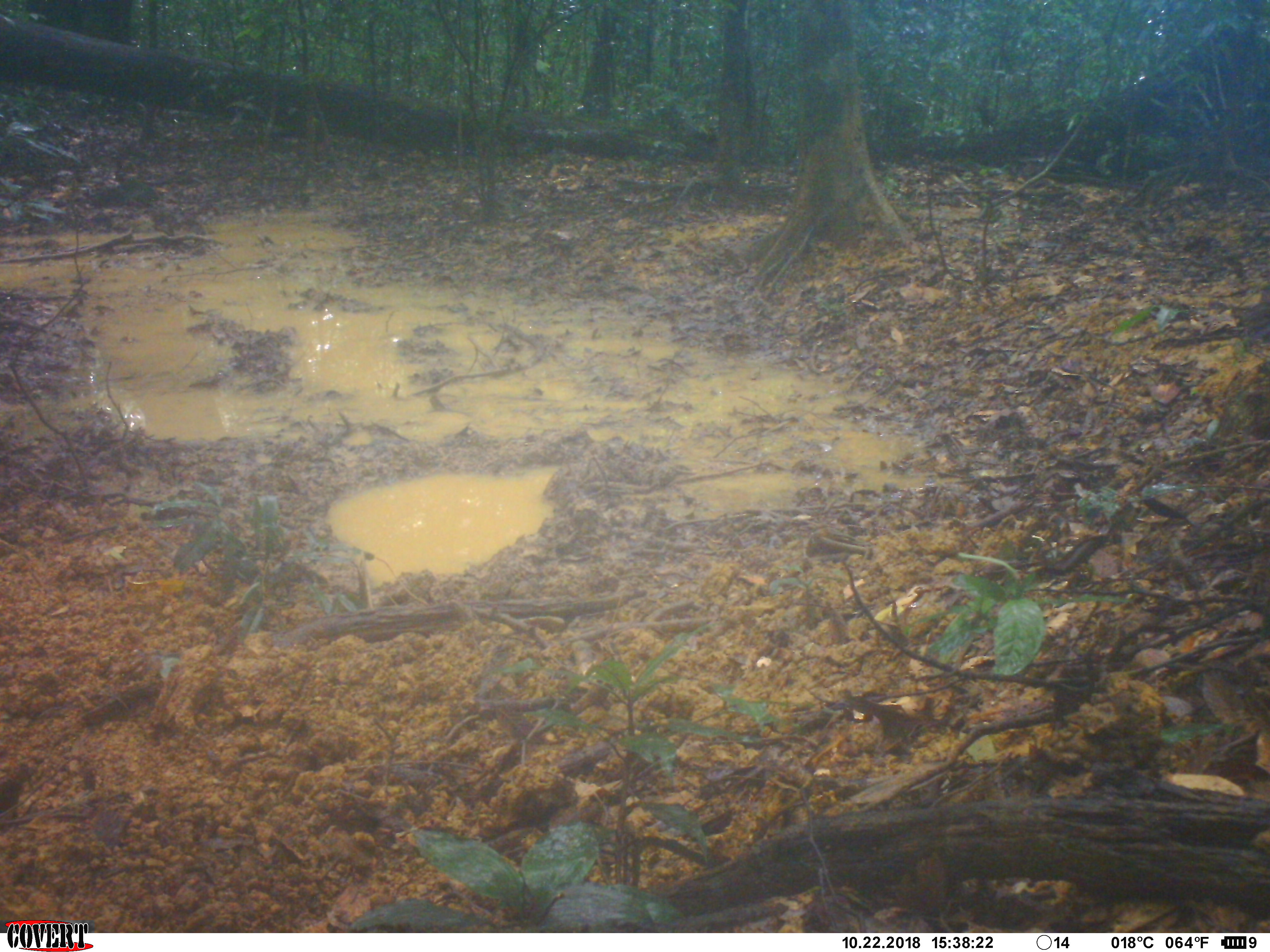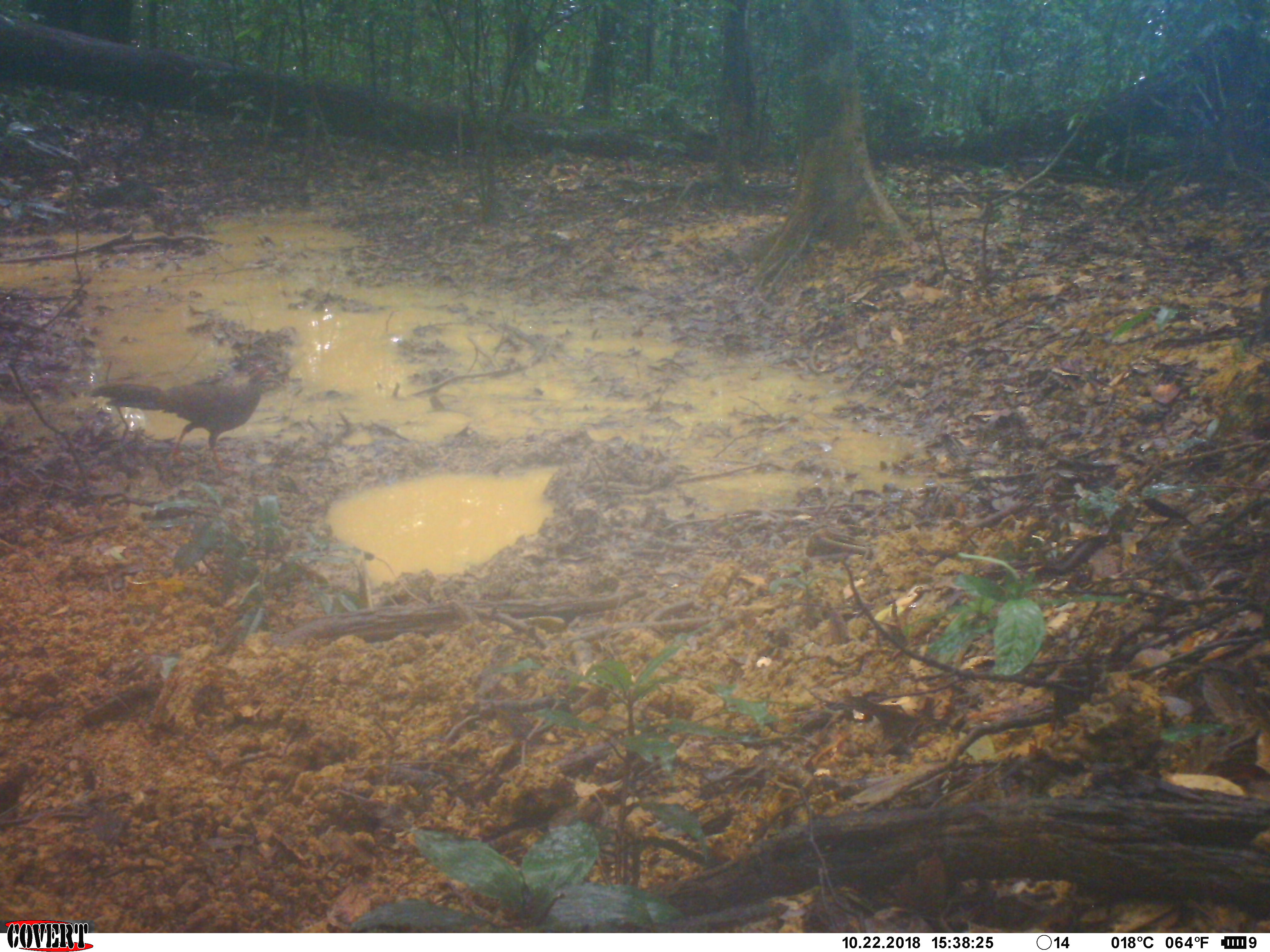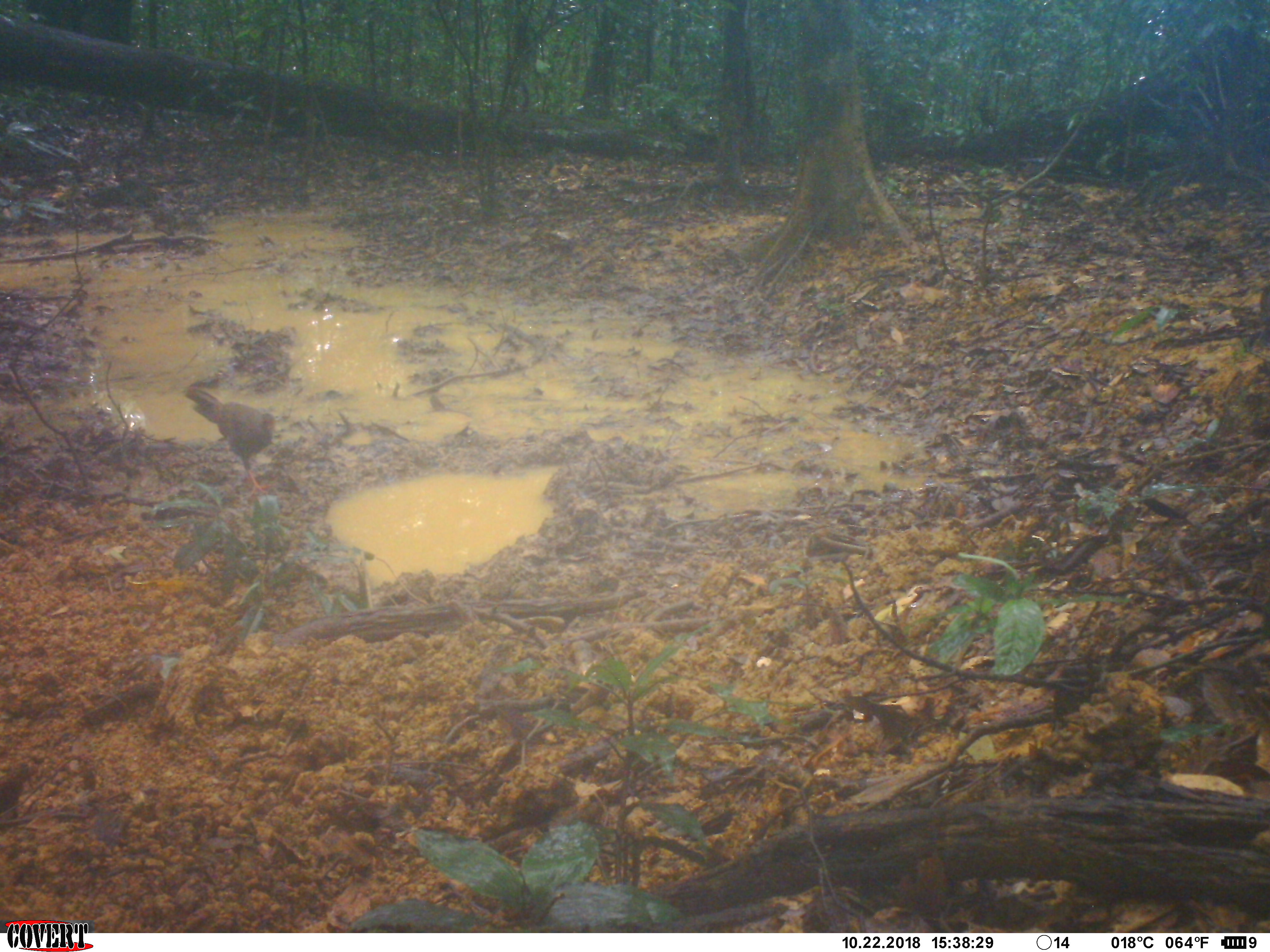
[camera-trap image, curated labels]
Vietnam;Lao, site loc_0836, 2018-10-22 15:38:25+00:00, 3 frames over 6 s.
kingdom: Animalia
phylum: Chordata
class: Aves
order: Galliformes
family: Phasianidae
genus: Lophura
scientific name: Lophura nycthemera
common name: silver pheasant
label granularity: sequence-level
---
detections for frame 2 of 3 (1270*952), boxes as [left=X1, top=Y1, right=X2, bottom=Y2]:
silver pheasant: [left=89, top=358, right=275, bottom=476]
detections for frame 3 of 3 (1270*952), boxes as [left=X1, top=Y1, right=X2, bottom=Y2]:
silver pheasant: [left=181, top=382, right=281, bottom=499]